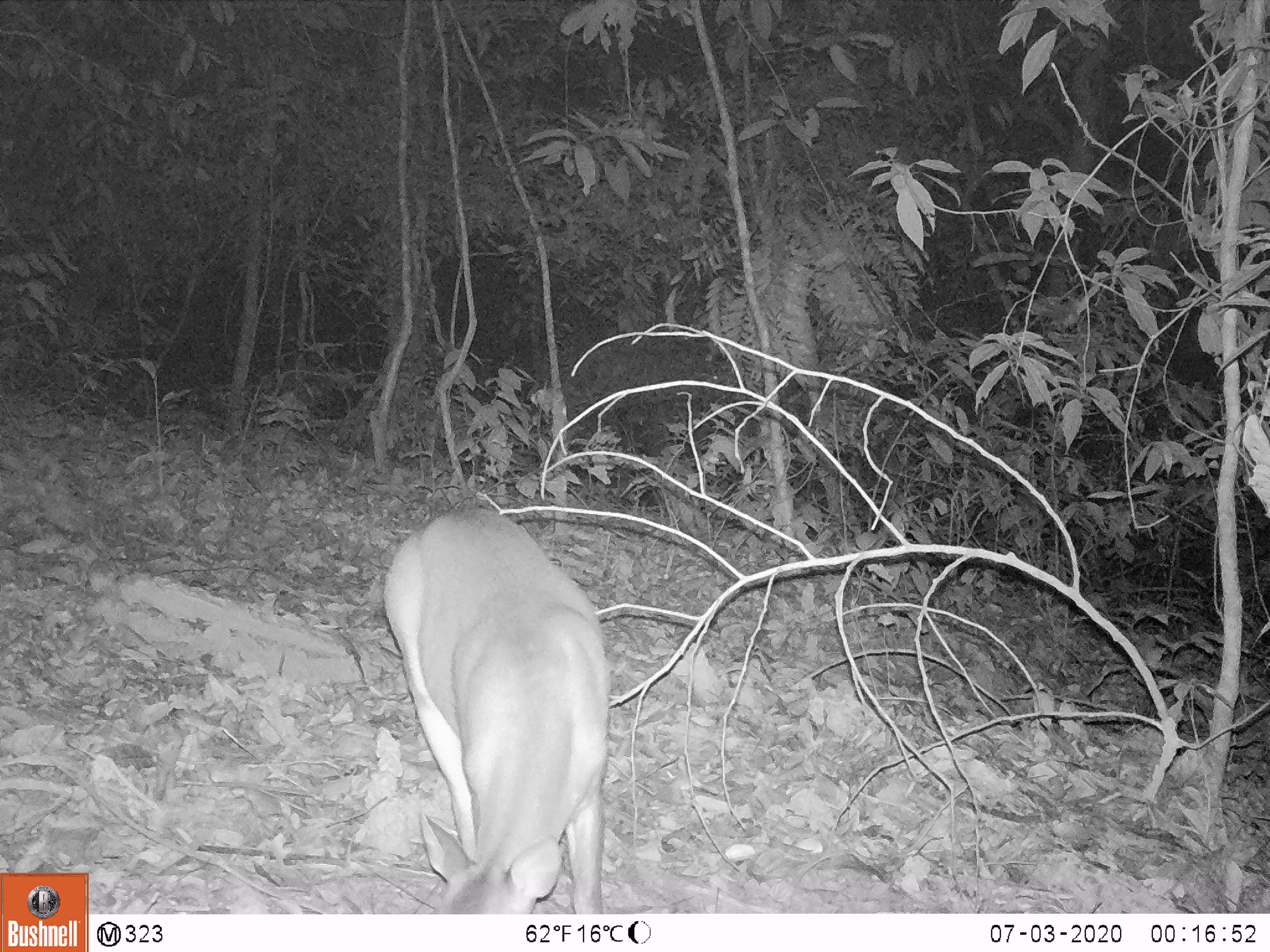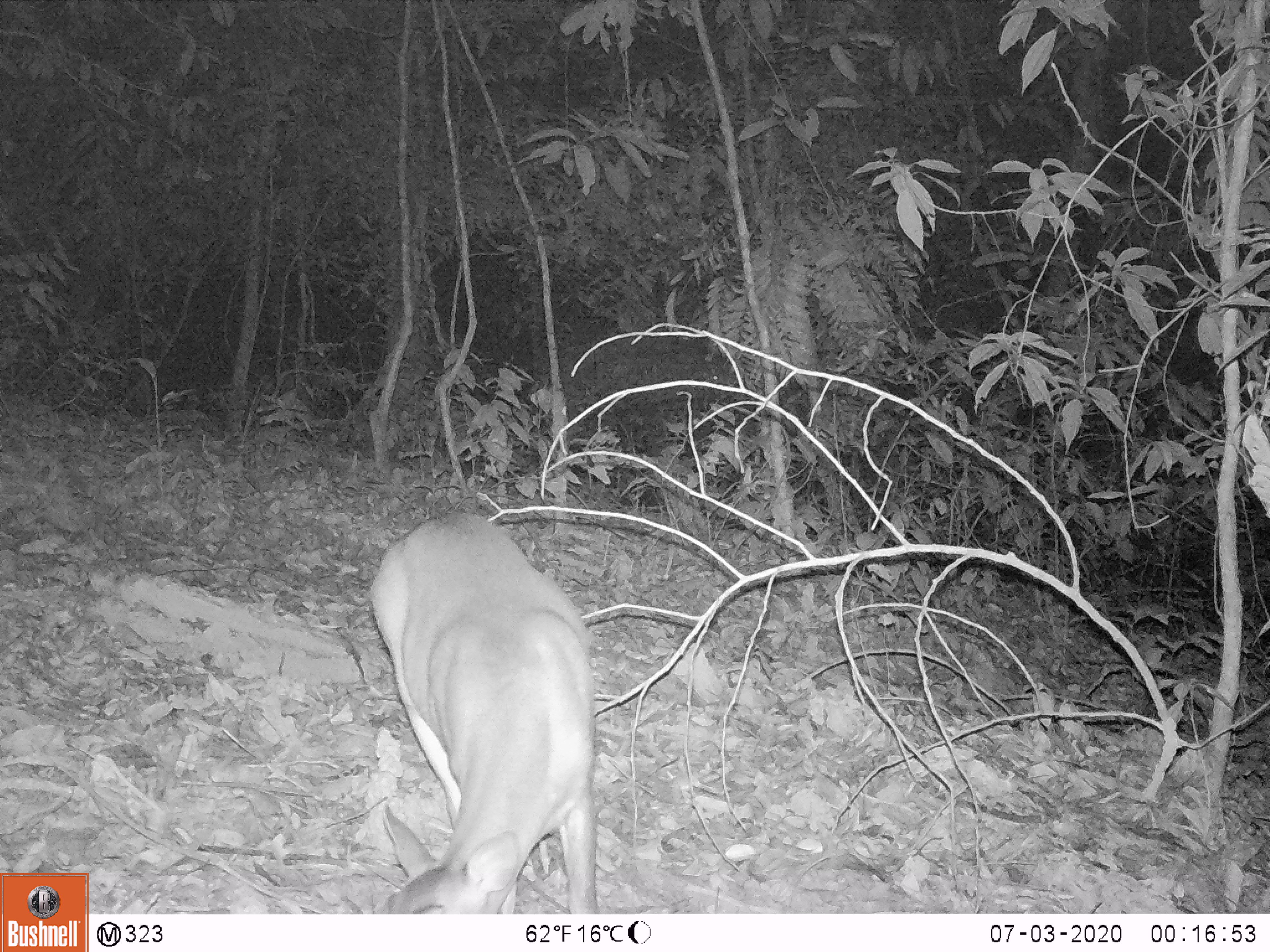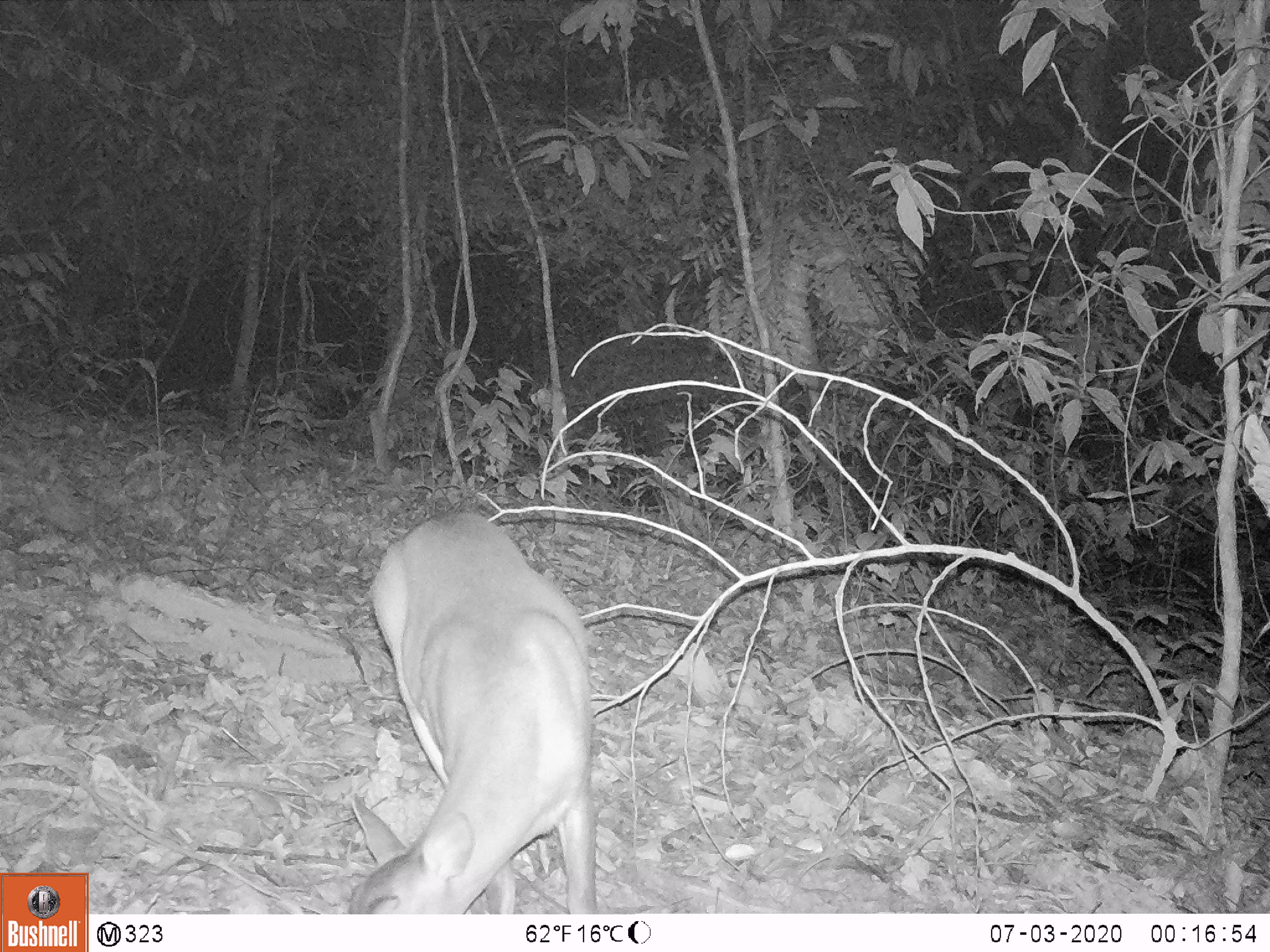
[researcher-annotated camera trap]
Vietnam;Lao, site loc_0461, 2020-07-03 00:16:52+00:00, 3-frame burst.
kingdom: Animalia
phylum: Chordata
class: Mammalia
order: Artiodactyla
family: Cervidae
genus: Muntiacus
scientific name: Muntiacus vuquangensis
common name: large-antlered muntjac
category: large antlered muntjac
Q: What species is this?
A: Large antlered muntjac (large-antlered muntjac) (Muntiacus vuquangensis).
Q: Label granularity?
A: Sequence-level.